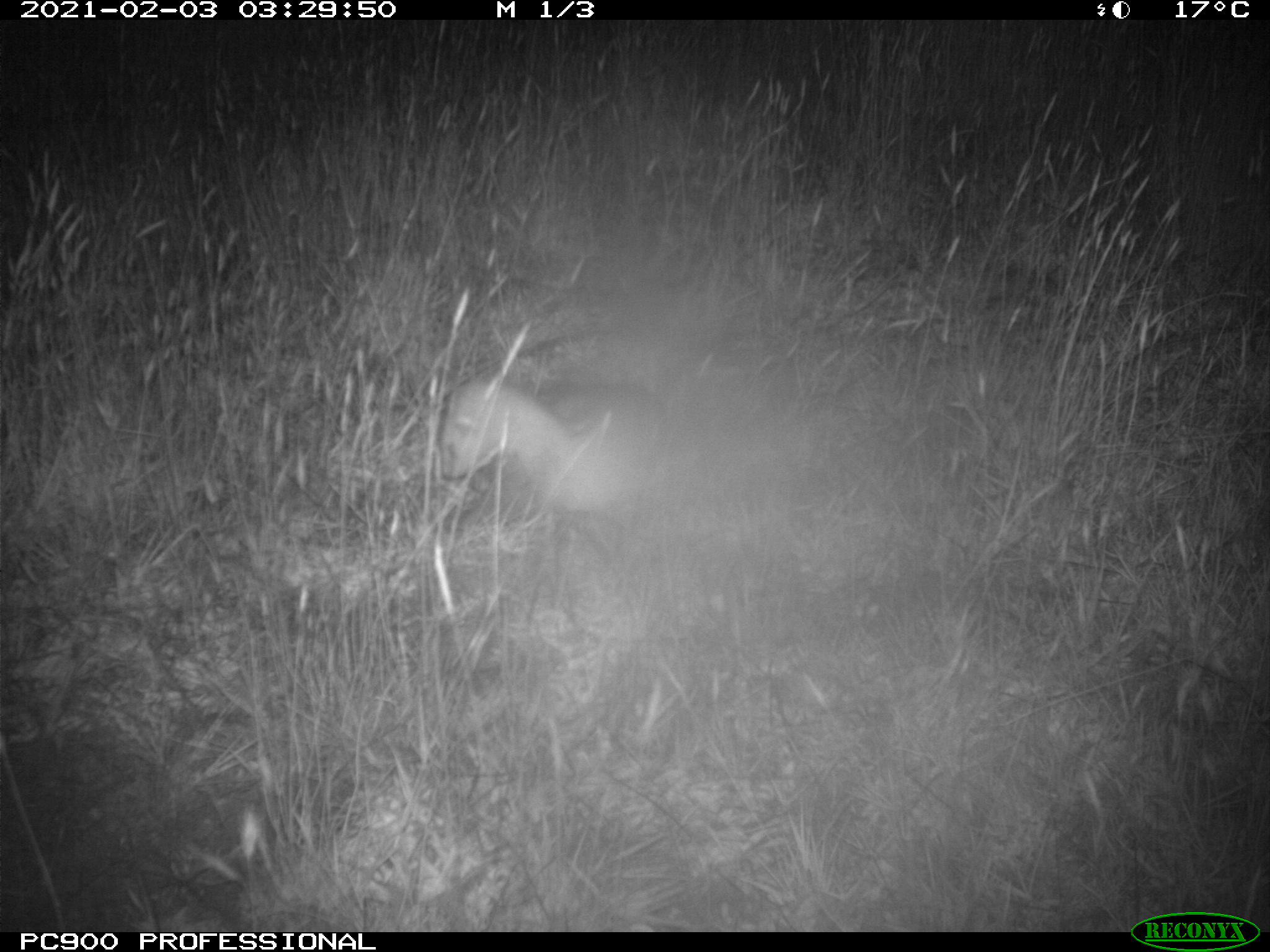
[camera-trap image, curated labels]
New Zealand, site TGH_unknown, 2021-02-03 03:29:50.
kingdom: Animalia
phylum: Chordata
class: Mammalia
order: Carnivora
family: Mustelidae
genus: Mustela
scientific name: Mustela furo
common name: ferret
Ferret (Mustela furo).